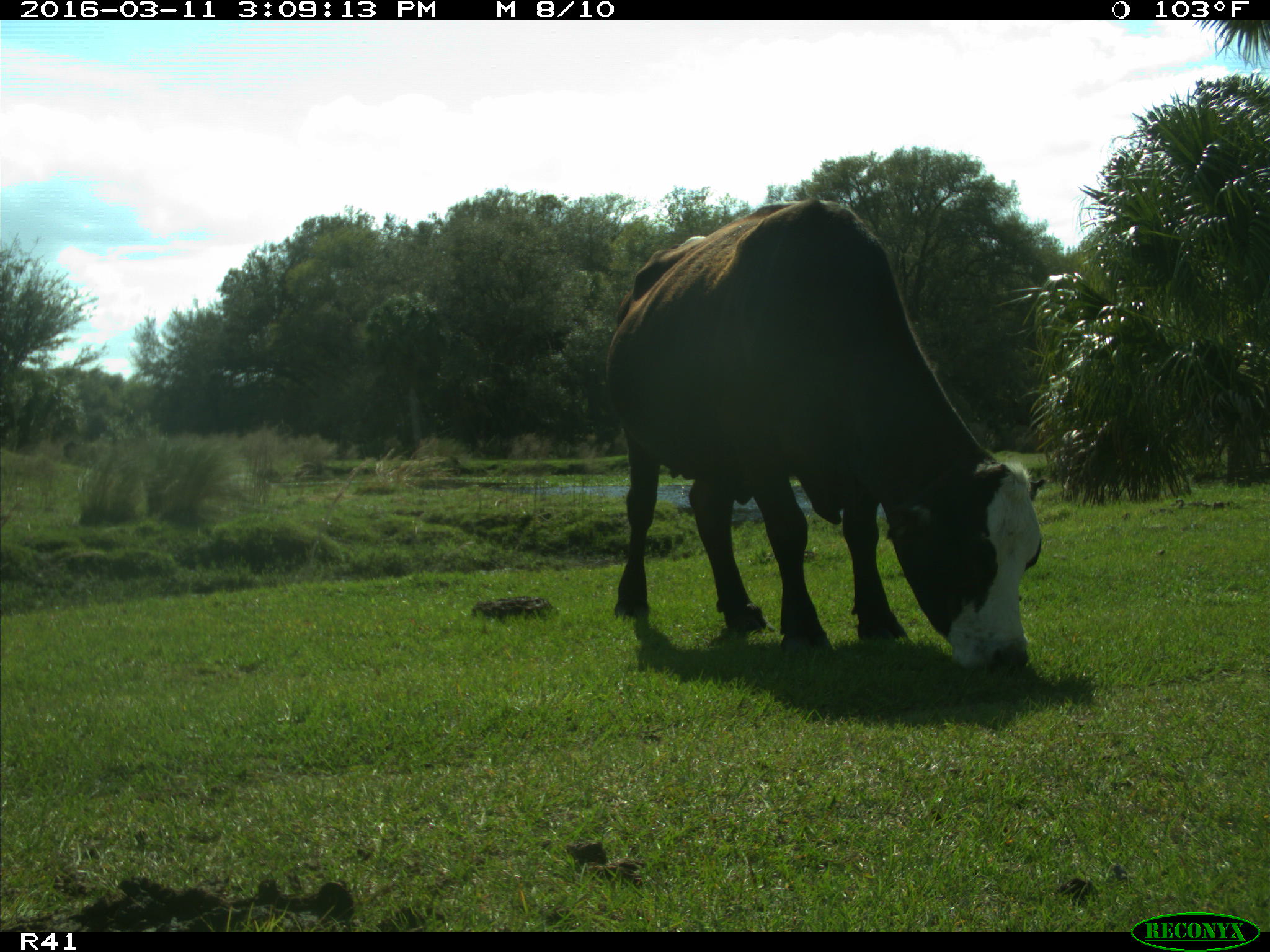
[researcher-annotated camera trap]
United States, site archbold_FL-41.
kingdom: Animalia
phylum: Chordata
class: Mammalia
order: Artiodactyla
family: Bovidae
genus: Bos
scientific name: Bos taurus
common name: domestic cow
Bos taurus (domestic cow).